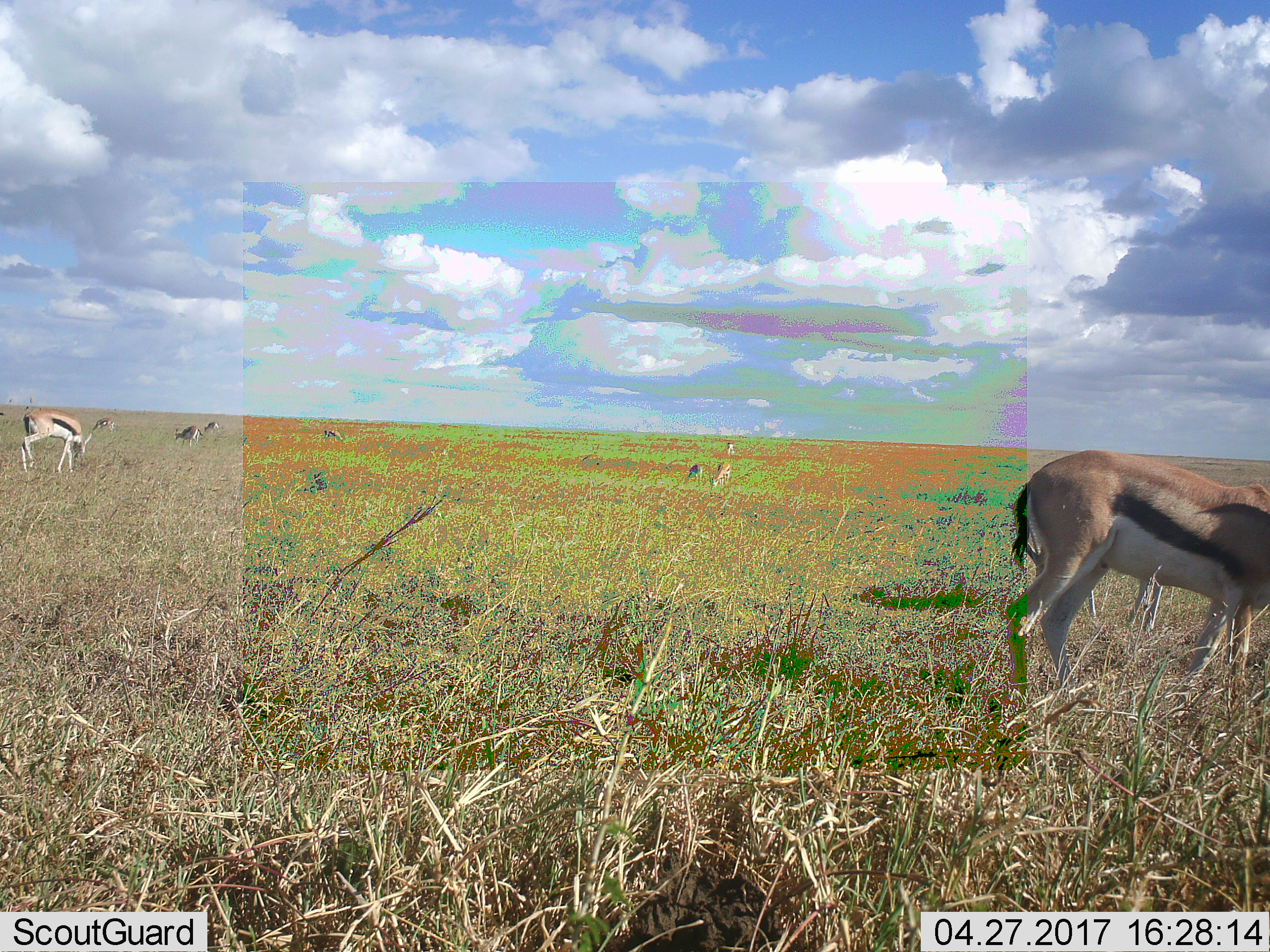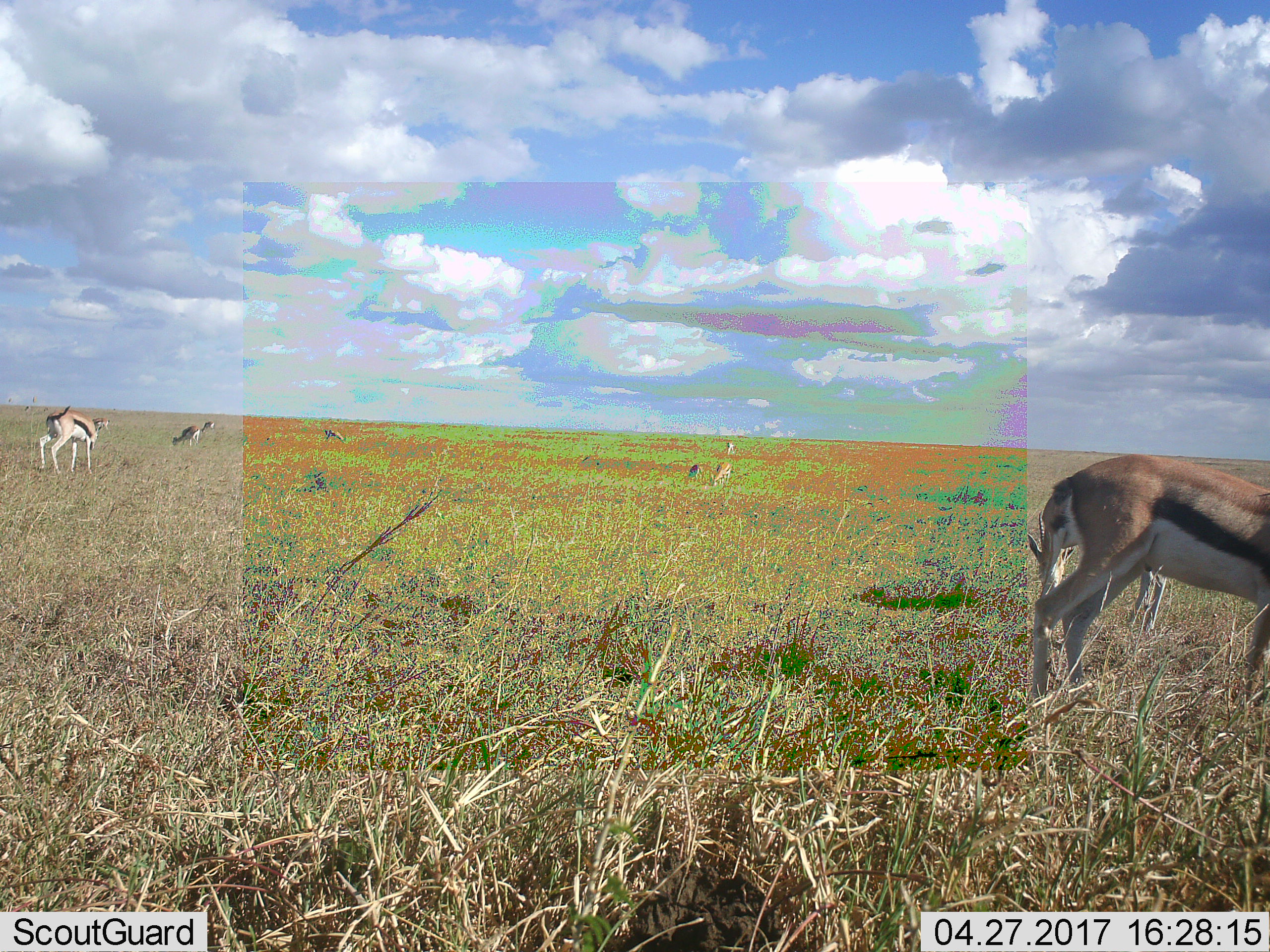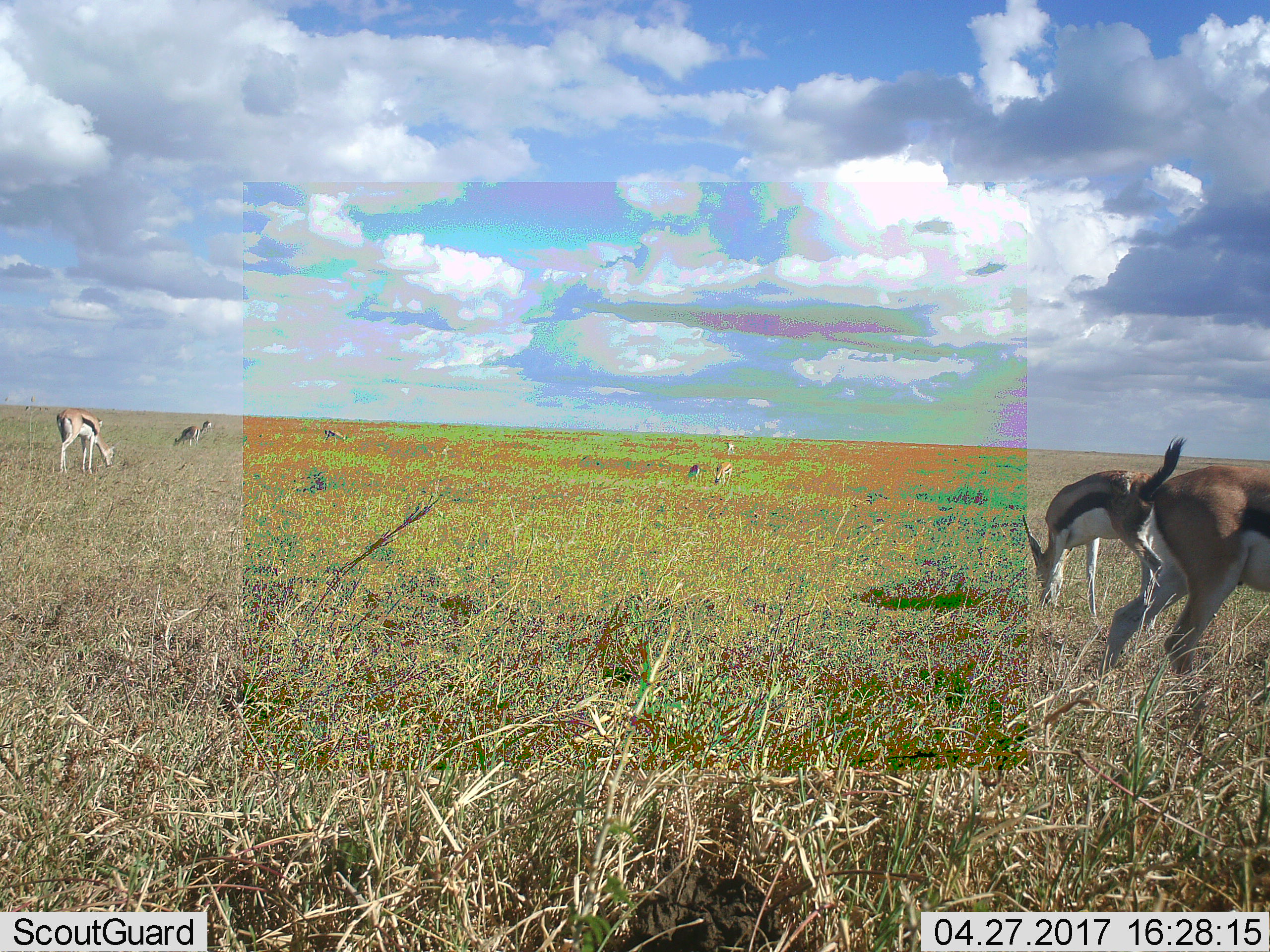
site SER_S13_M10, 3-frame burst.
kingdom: Animalia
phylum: Chordata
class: Mammalia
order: Artiodactyla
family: Bovidae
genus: Eudorcas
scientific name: Eudorcas thomsonii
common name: thomson's gazelle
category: gazellethomsons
Gazellethomsons (thomson's gazelle) (Eudorcas thomsonii), count 9. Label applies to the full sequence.